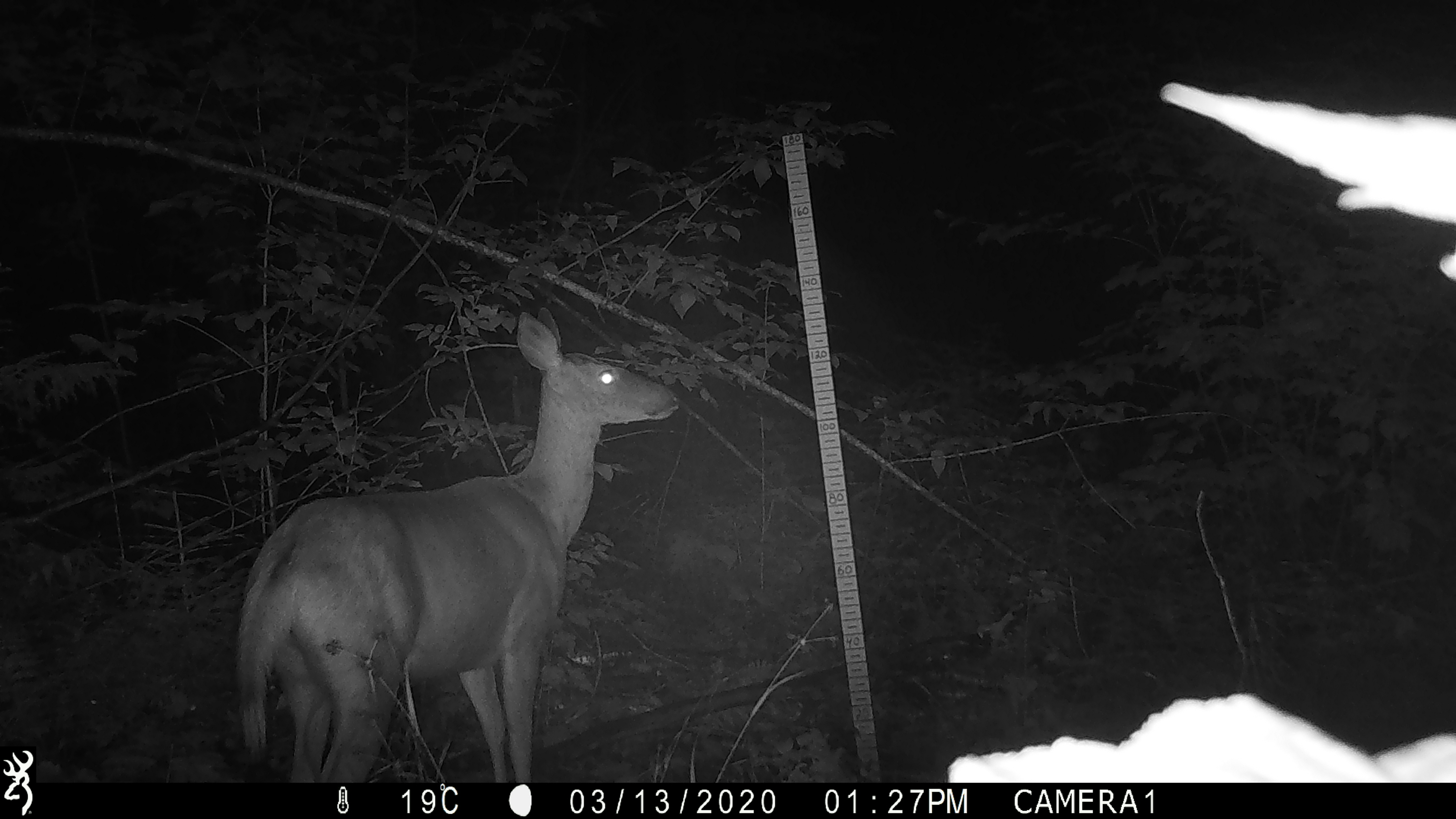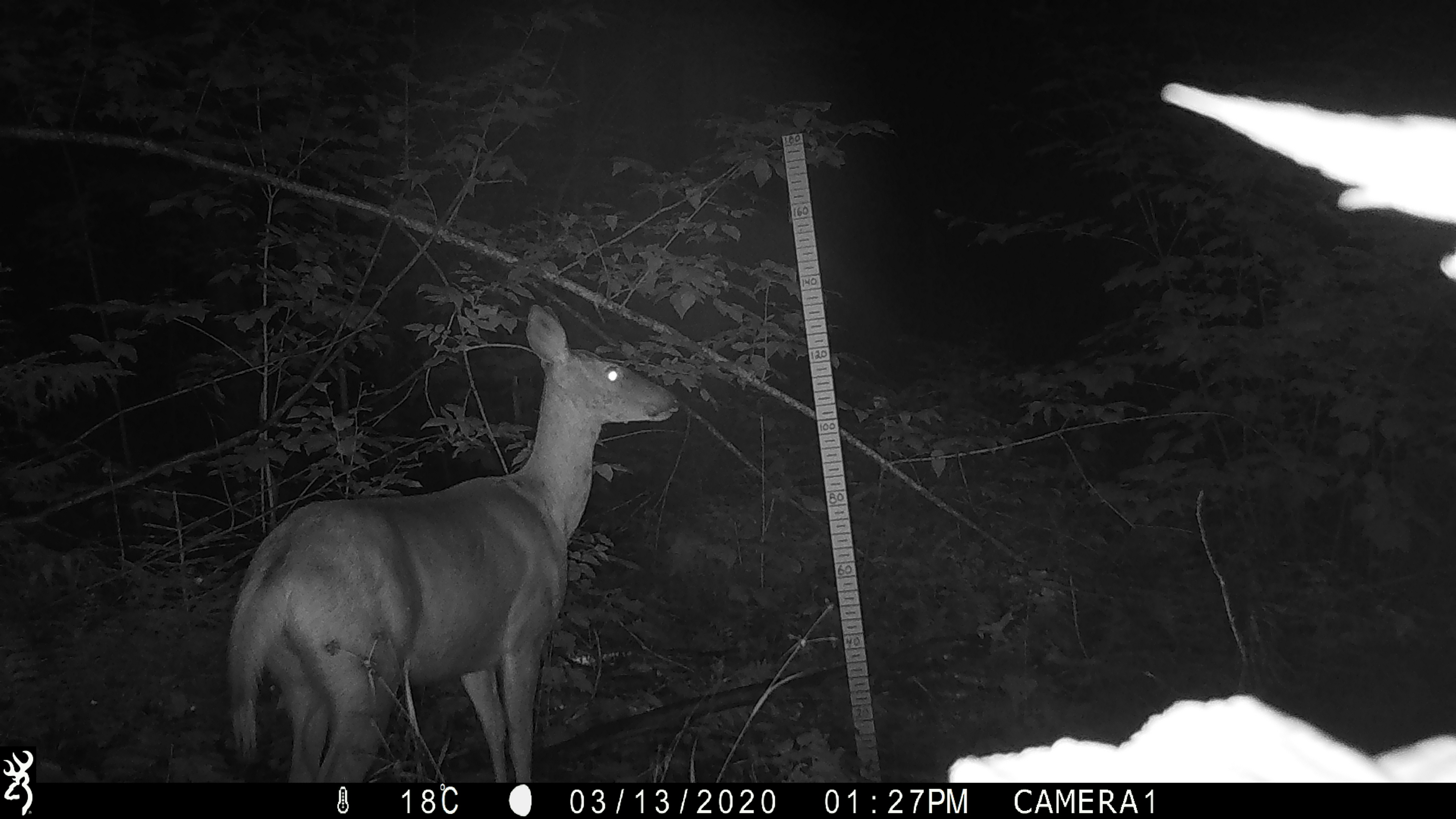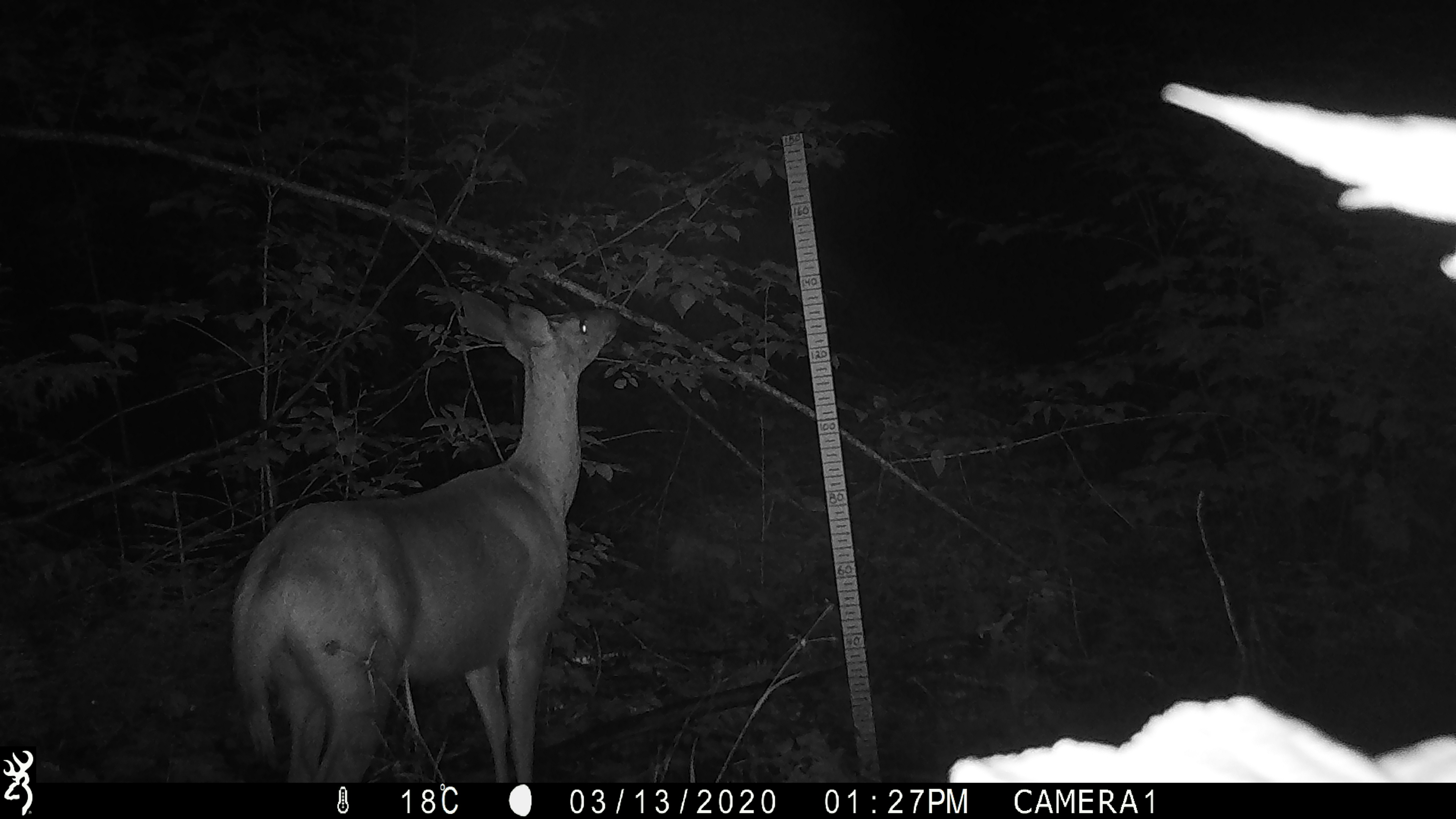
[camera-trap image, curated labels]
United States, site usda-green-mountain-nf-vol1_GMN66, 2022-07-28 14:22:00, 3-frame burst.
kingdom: Animalia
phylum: Chordata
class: Mammalia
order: Artiodactyla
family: Cervidae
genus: Odocoileus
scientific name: Odocoileus virginianus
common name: white-tailed deer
White-tailed deer (Odocoileus virginianus).